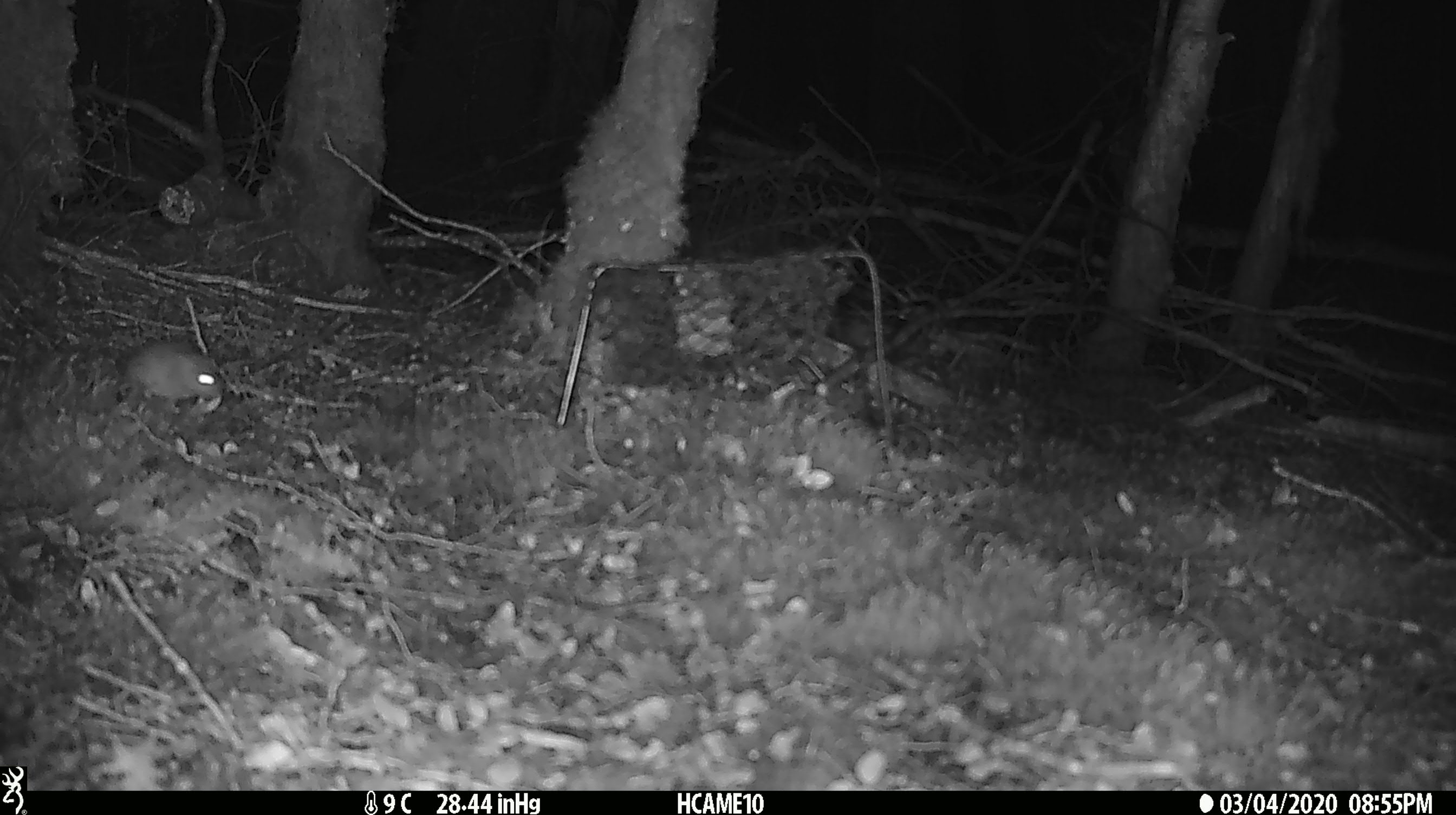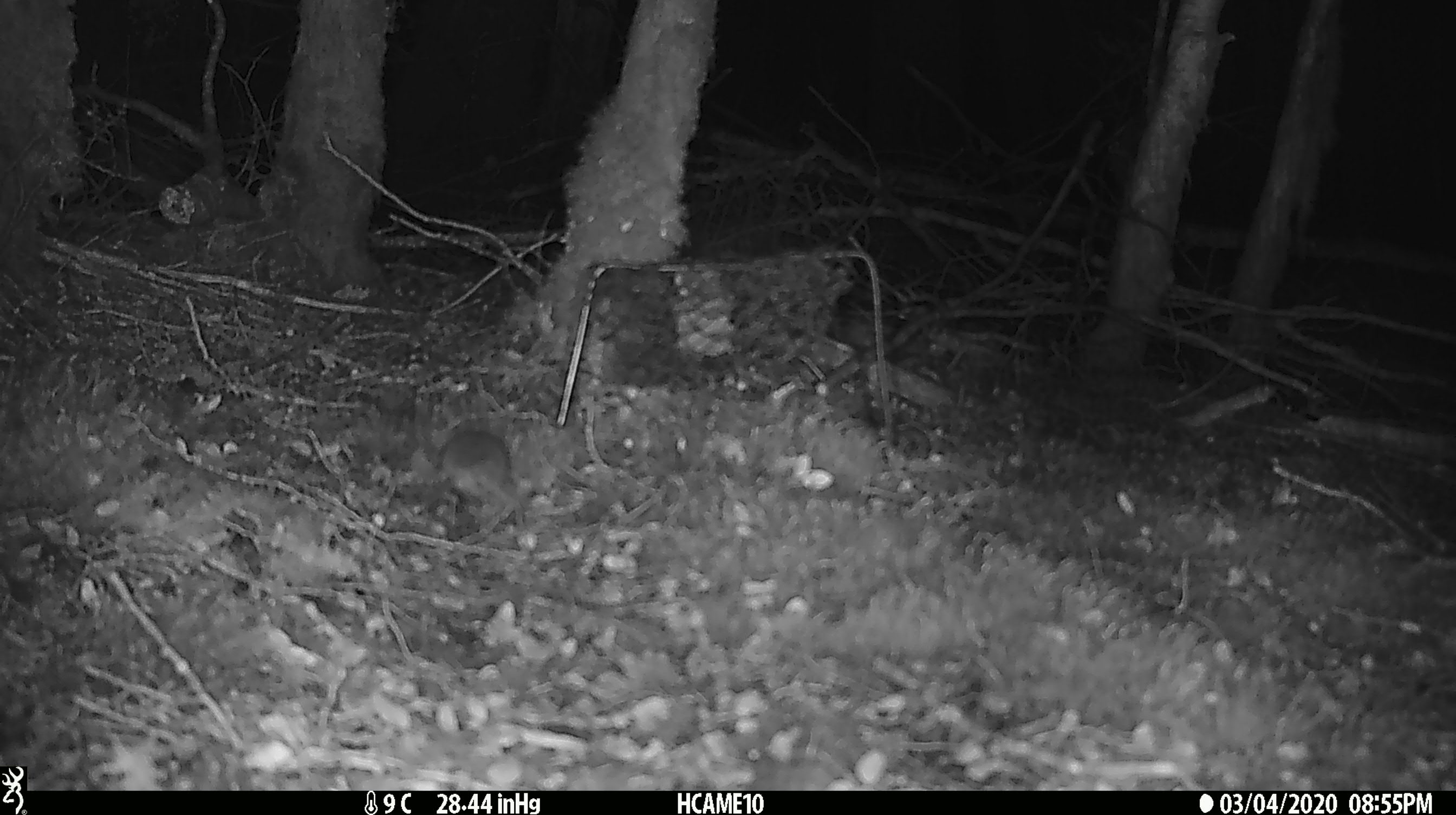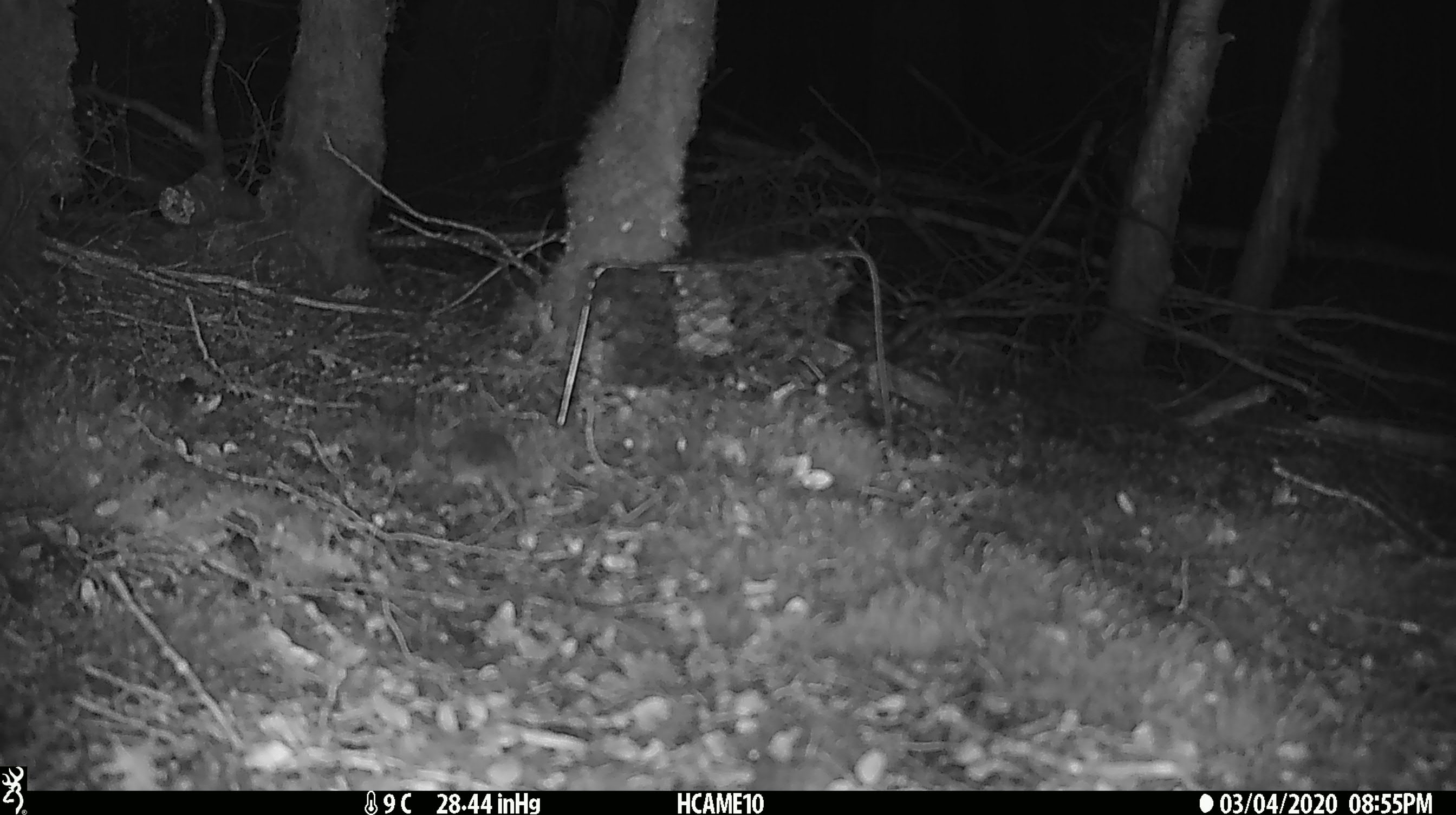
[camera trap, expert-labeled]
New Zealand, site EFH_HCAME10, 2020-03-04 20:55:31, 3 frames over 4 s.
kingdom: Animalia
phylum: Chordata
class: Mammalia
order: Rodentia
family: Muridae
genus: Mus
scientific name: Mus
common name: mouse